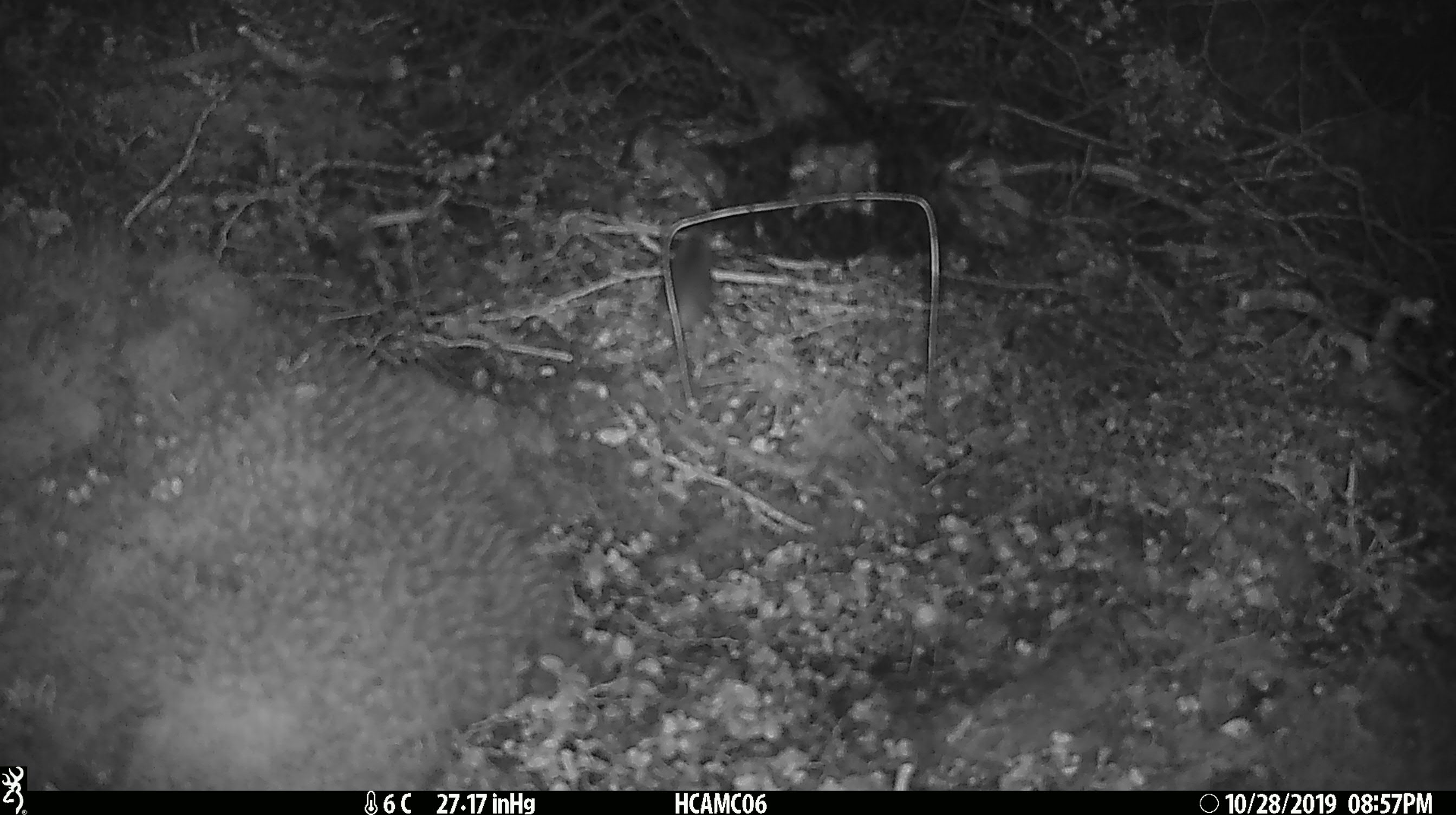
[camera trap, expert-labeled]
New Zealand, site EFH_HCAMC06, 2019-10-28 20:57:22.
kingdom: Animalia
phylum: Chordata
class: Mammalia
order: Rodentia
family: Muridae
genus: Mus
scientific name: Mus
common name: mouse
Mouse (Mus).